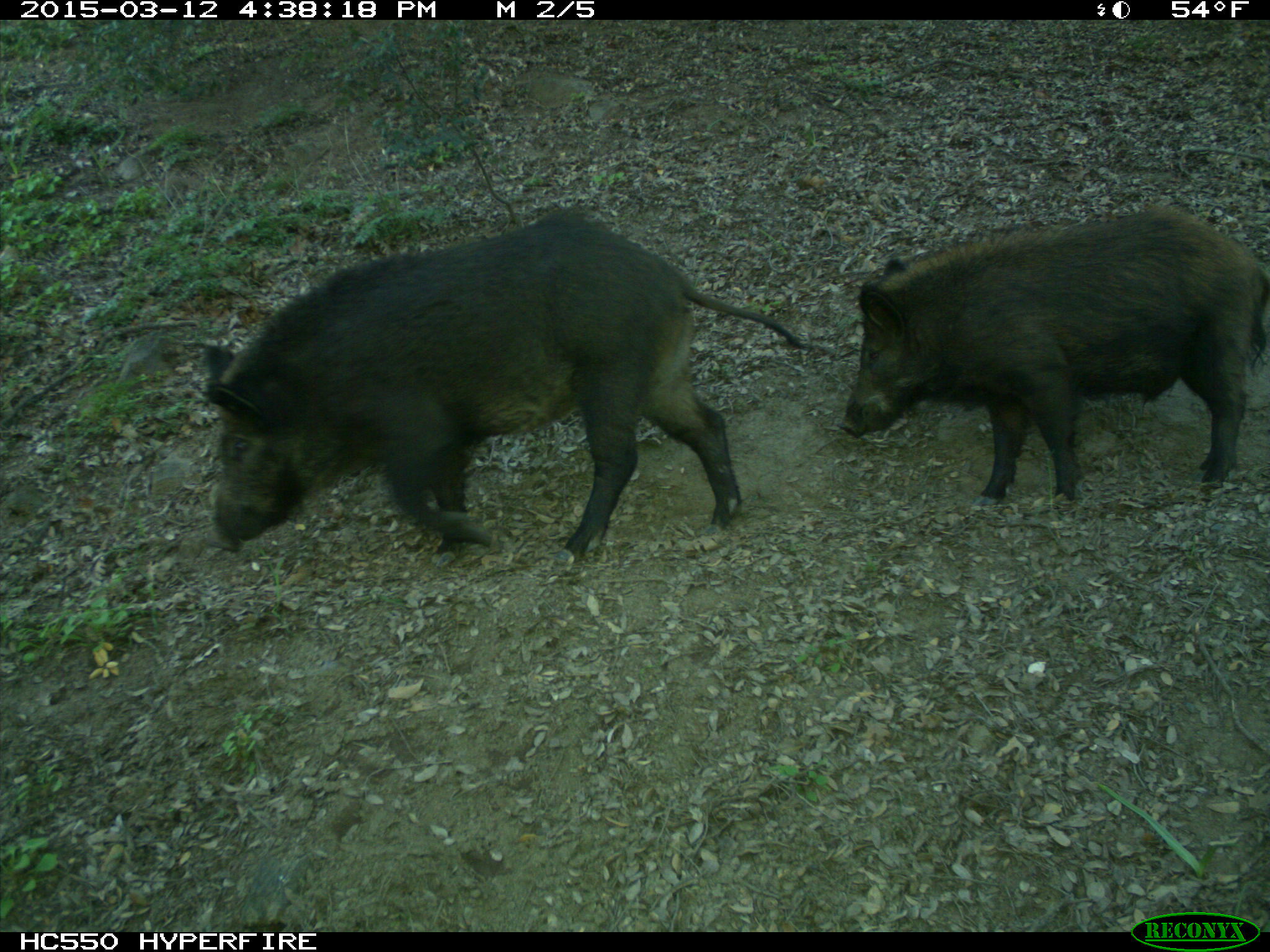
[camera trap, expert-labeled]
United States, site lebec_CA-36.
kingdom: Animalia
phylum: Chordata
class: Mammalia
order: Artiodactyla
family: Suidae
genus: Sus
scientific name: Sus scrofa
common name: wild boar